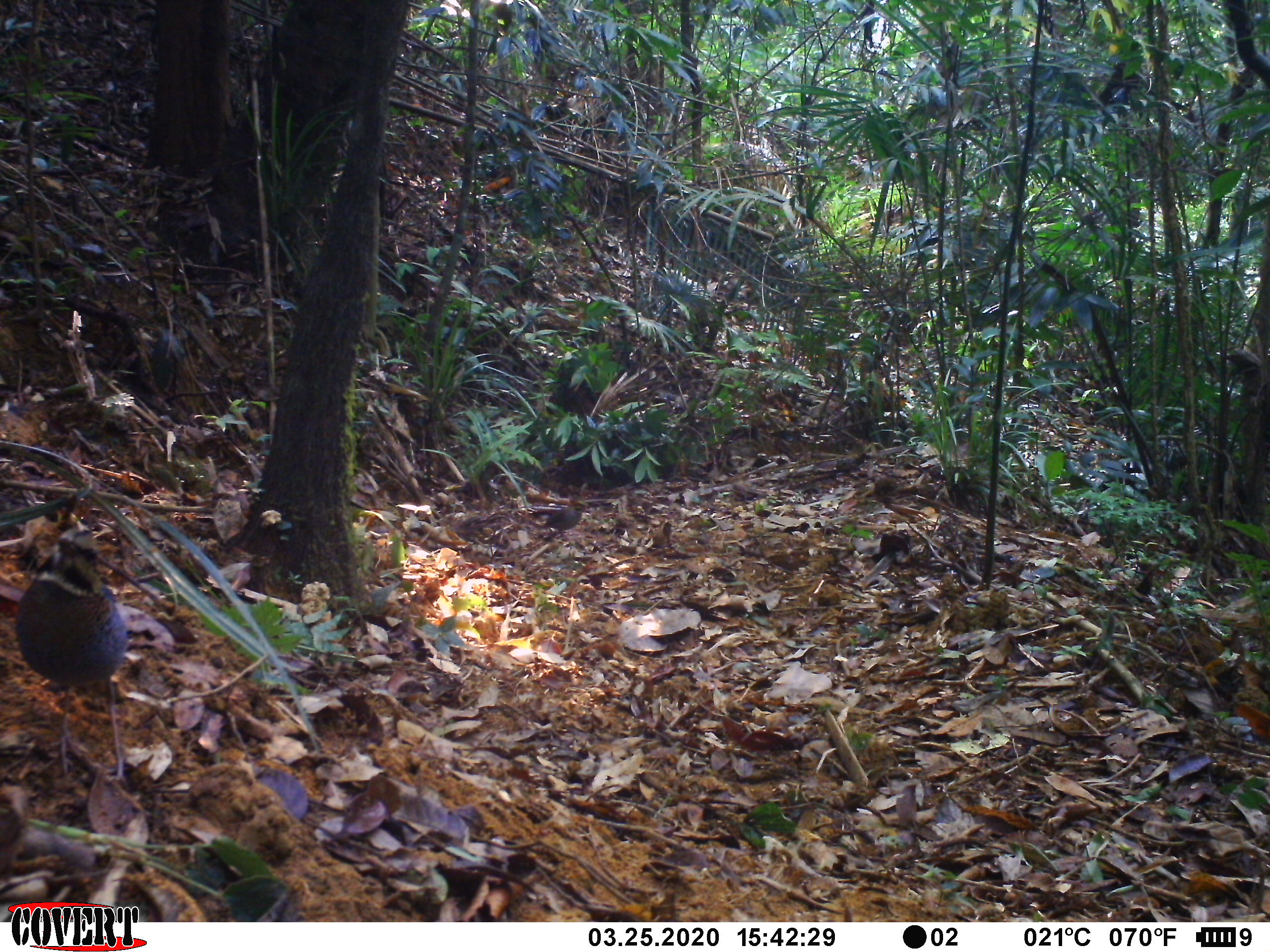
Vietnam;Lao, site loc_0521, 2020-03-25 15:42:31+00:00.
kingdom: Animalia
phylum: Chordata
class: Aves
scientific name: Aves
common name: bird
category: unidentified bird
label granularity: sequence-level